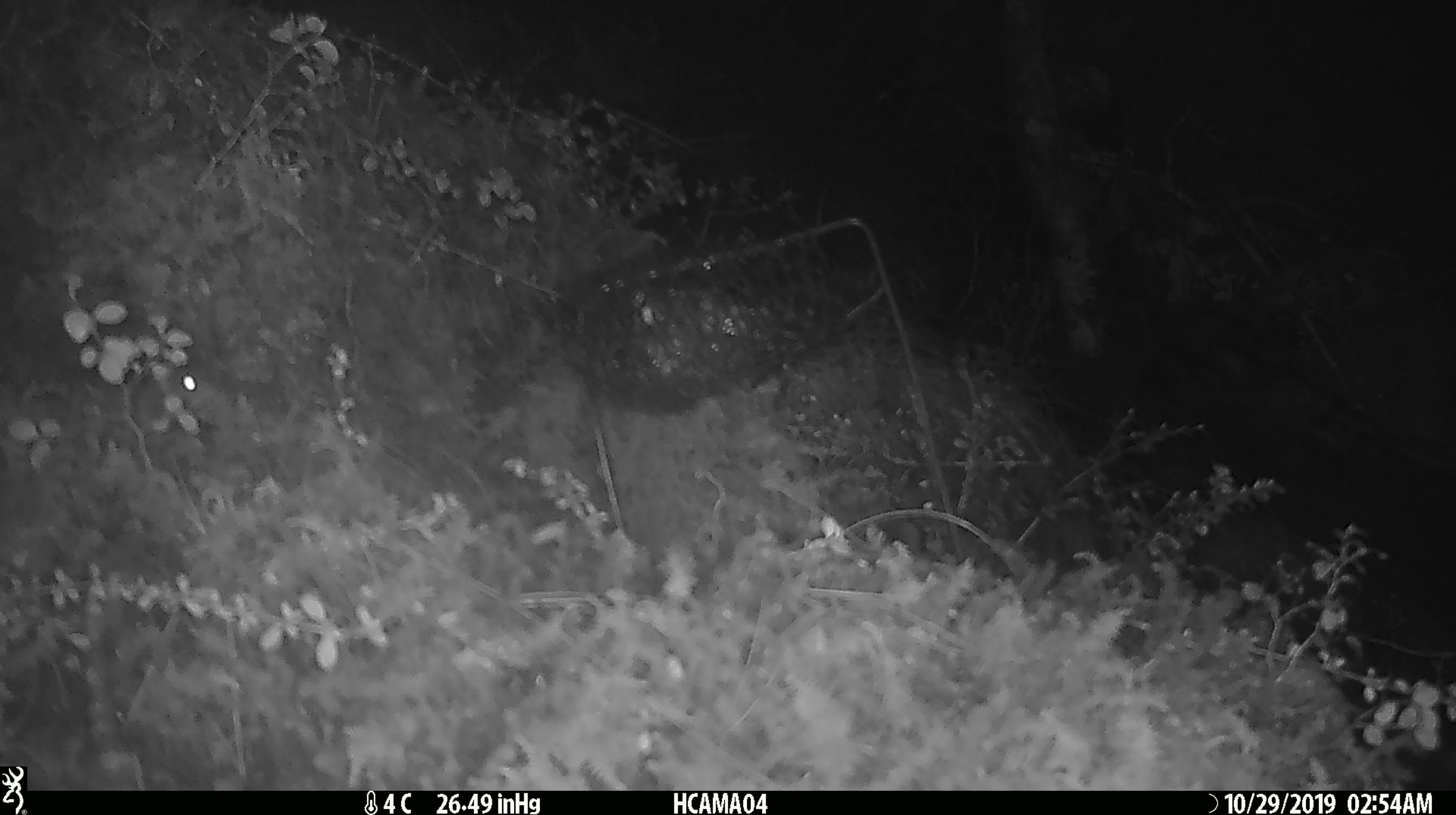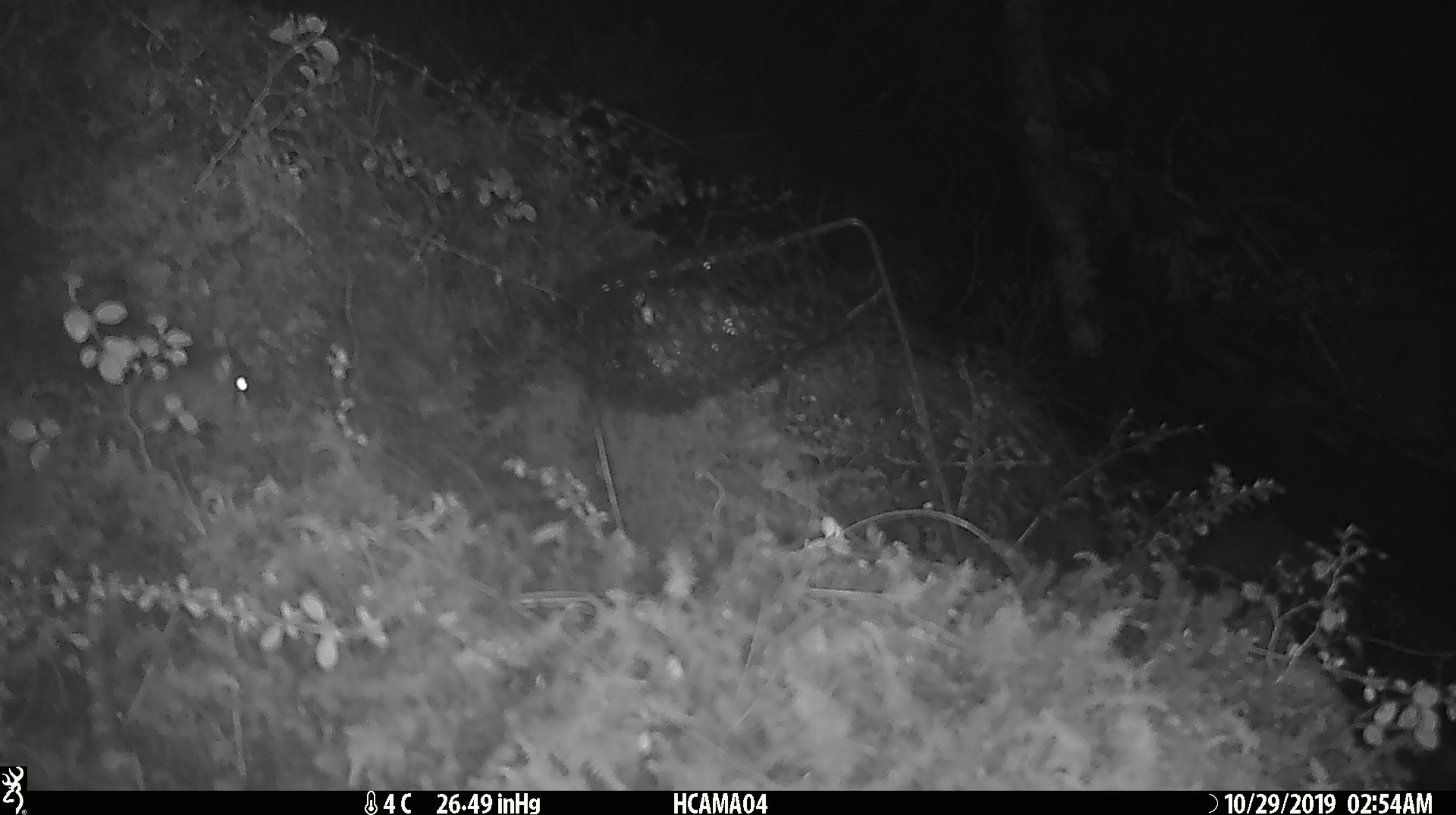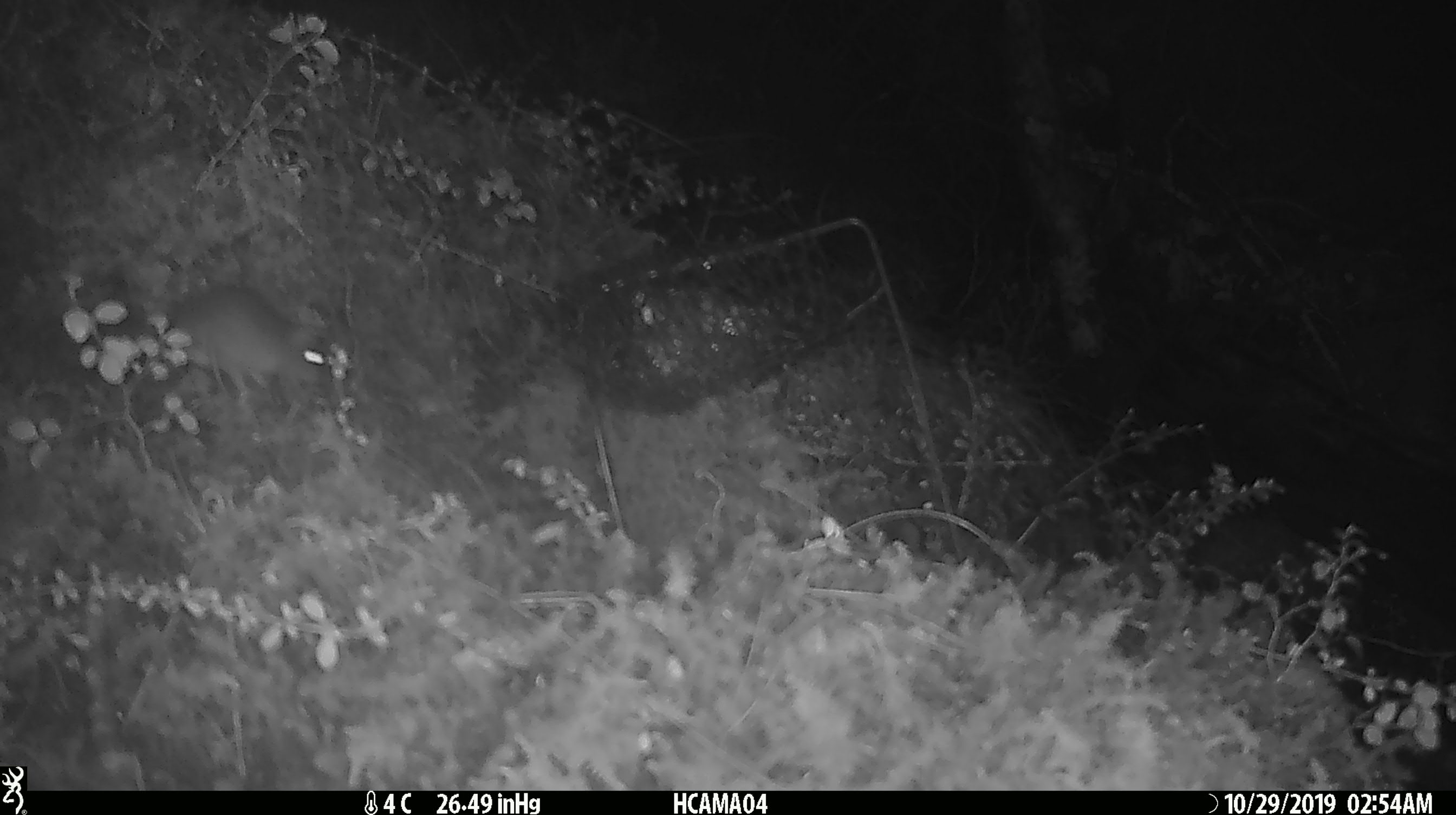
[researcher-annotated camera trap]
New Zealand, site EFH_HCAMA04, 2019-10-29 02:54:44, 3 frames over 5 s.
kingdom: Animalia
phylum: Chordata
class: Mammalia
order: Rodentia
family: Muridae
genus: Mus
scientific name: Mus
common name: mouse